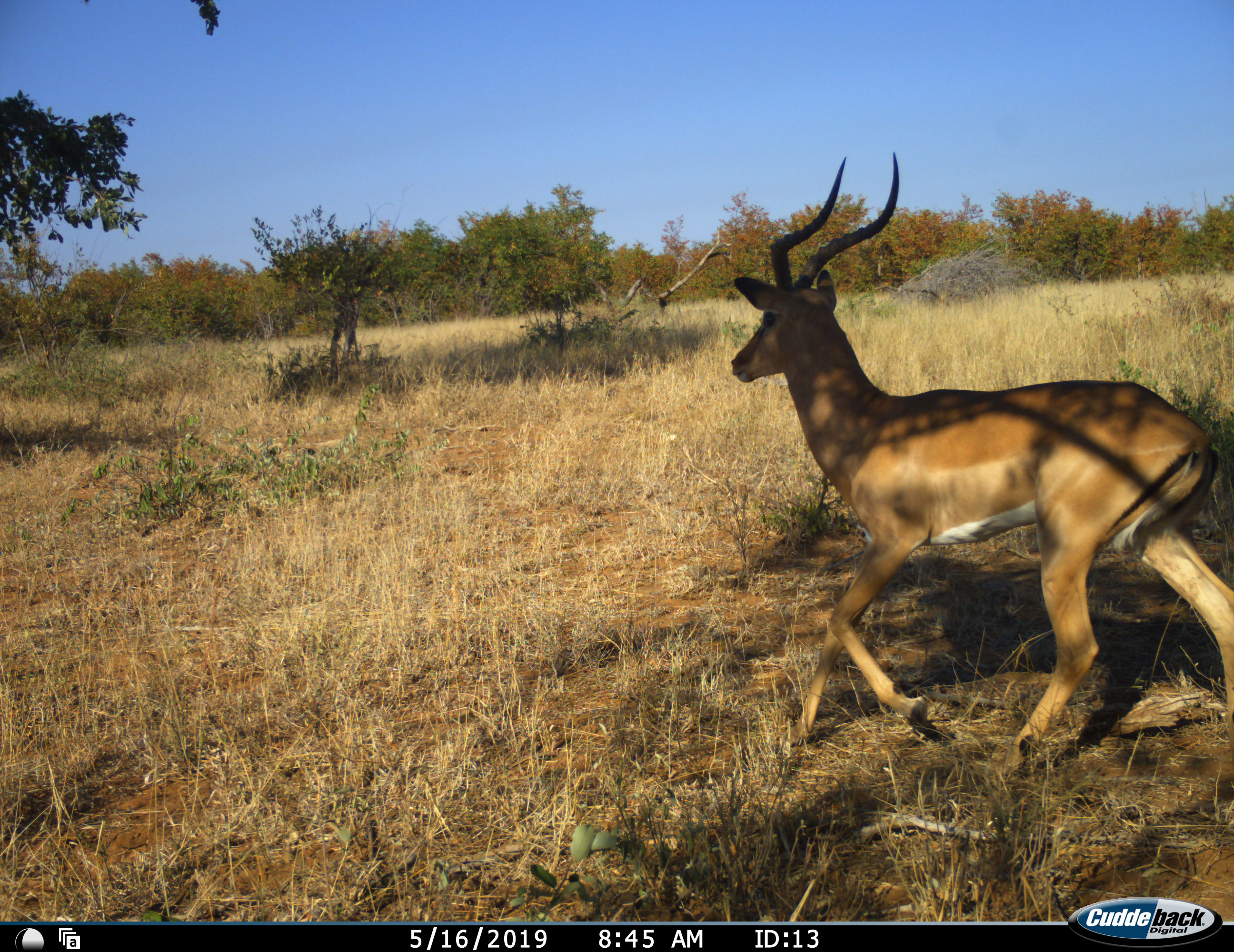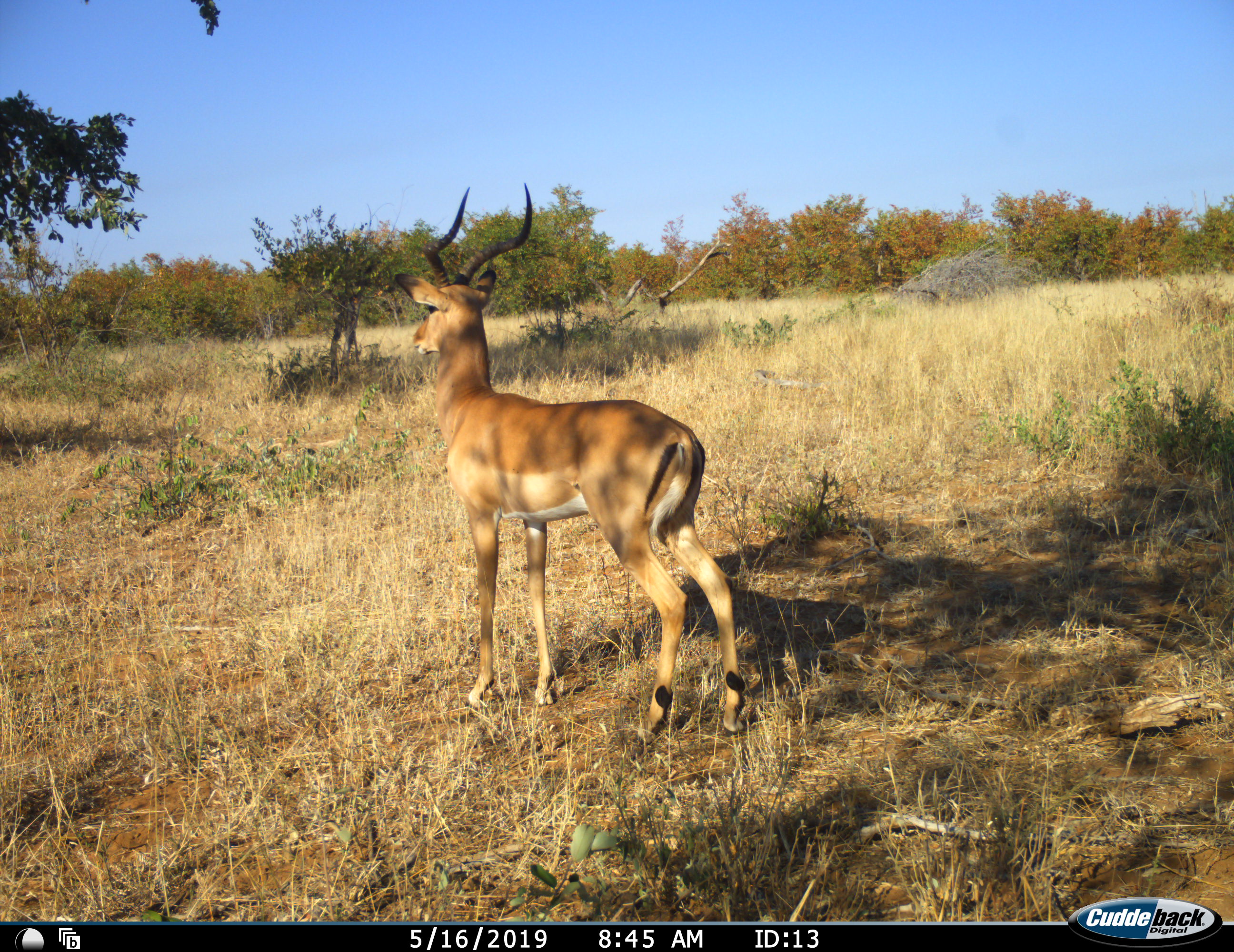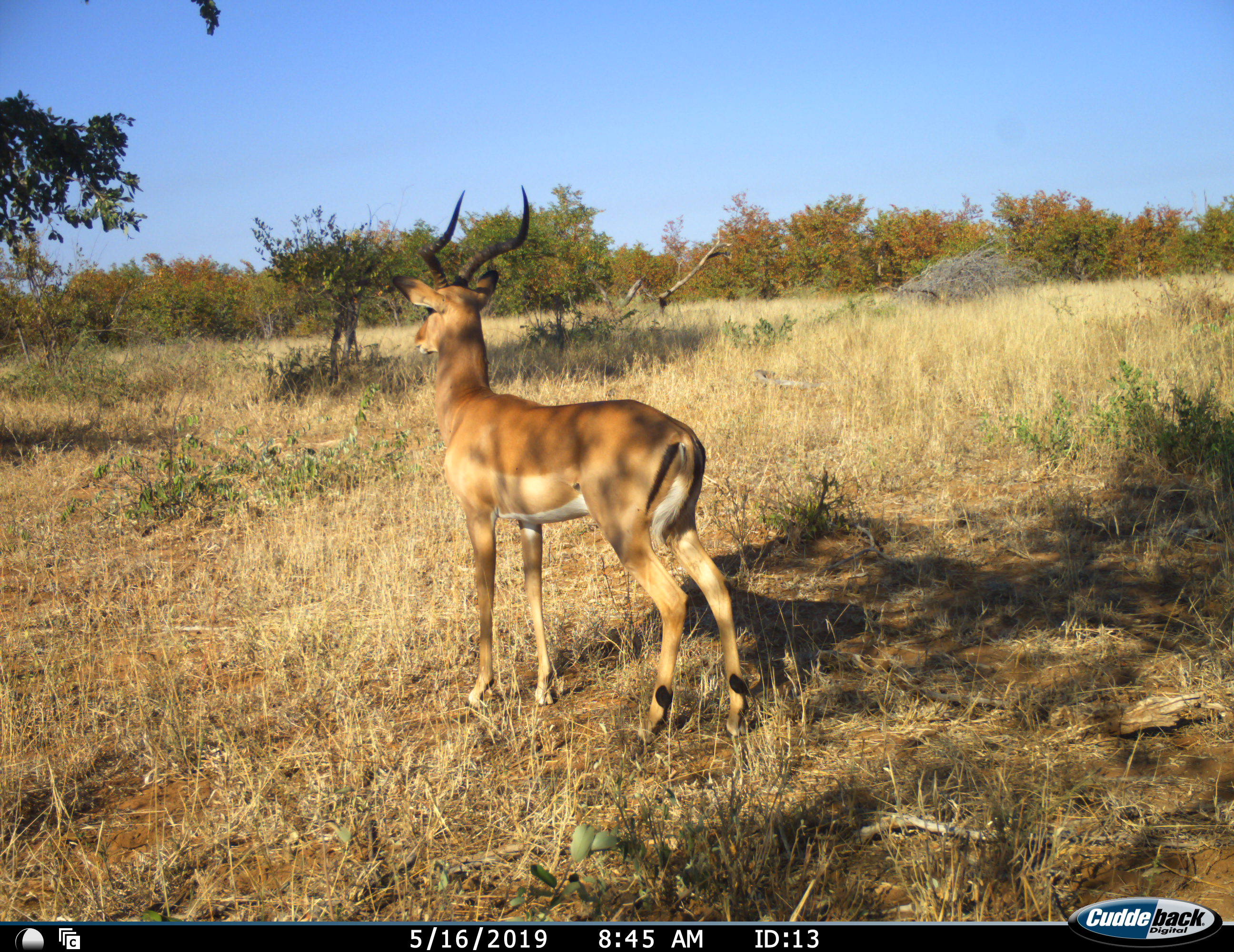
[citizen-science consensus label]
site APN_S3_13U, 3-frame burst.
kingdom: Animalia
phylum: Chordata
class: Mammalia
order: Artiodactyla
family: Bovidae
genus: Aepyceros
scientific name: Aepyceros melampus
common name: impala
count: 1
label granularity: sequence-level